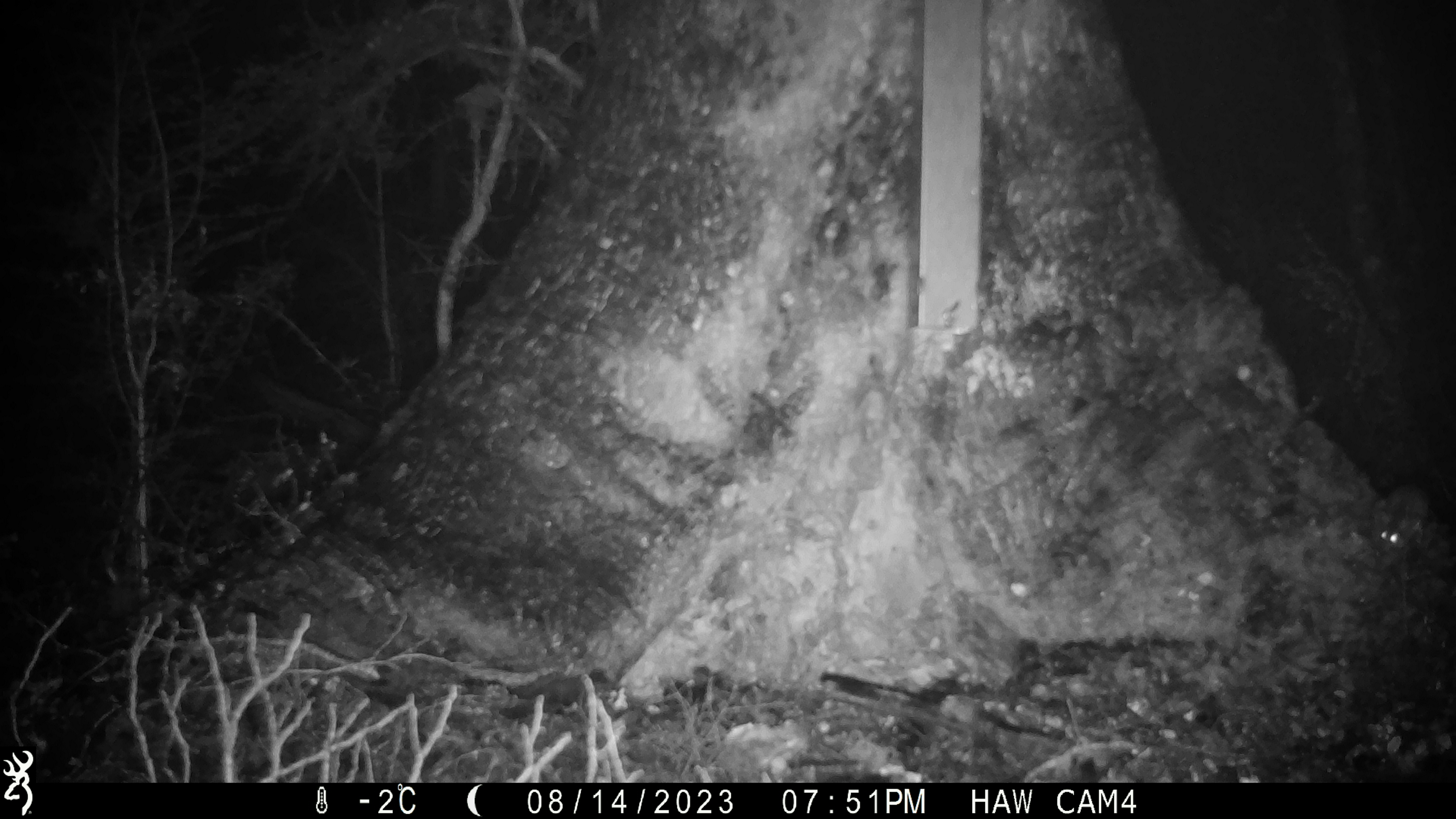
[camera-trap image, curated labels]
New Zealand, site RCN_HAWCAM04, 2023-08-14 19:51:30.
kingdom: Animalia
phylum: Chordata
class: Mammalia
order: Rodentia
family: Muridae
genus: Mus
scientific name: Mus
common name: mouse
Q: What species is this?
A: Mouse (Mus).